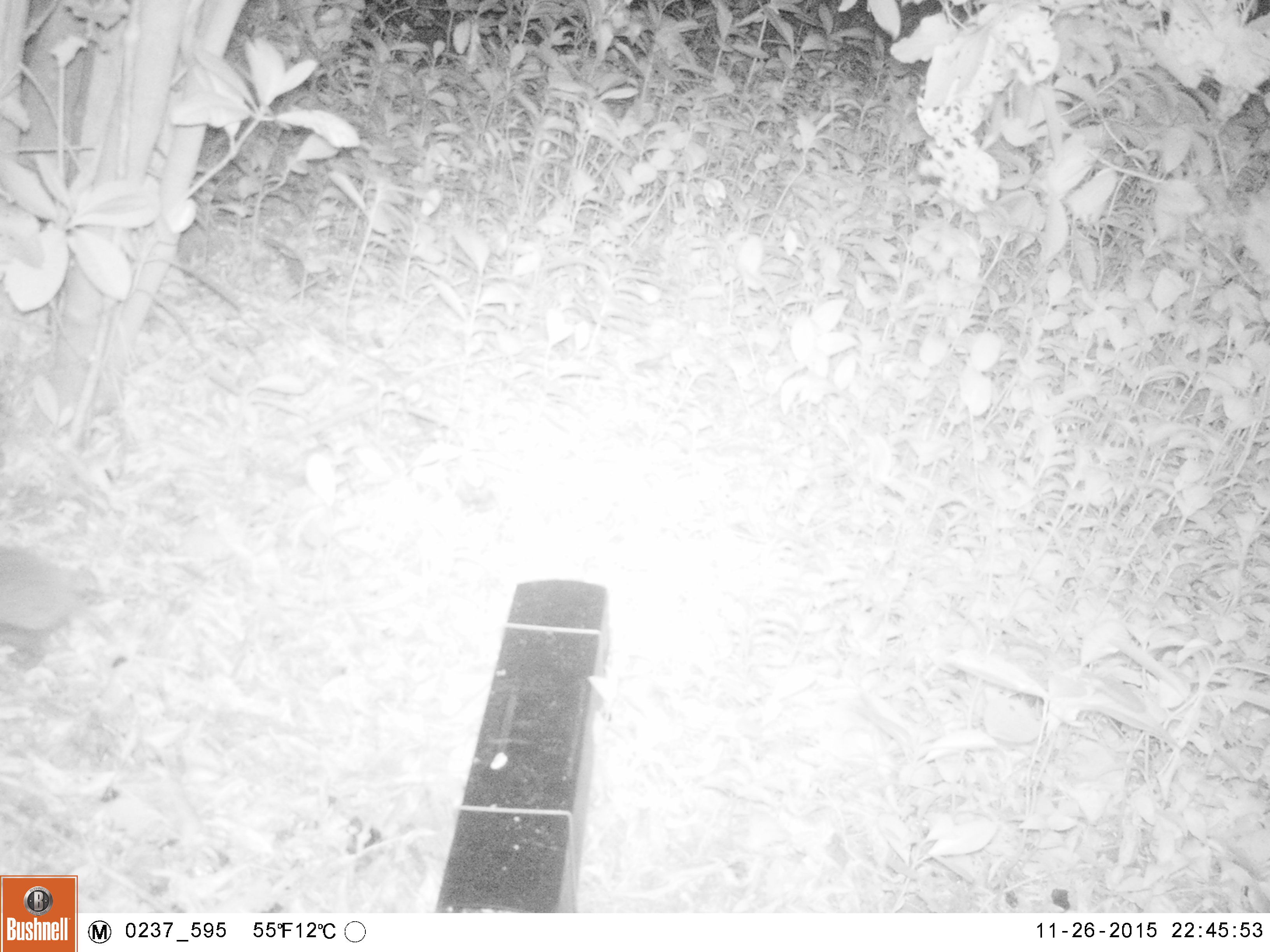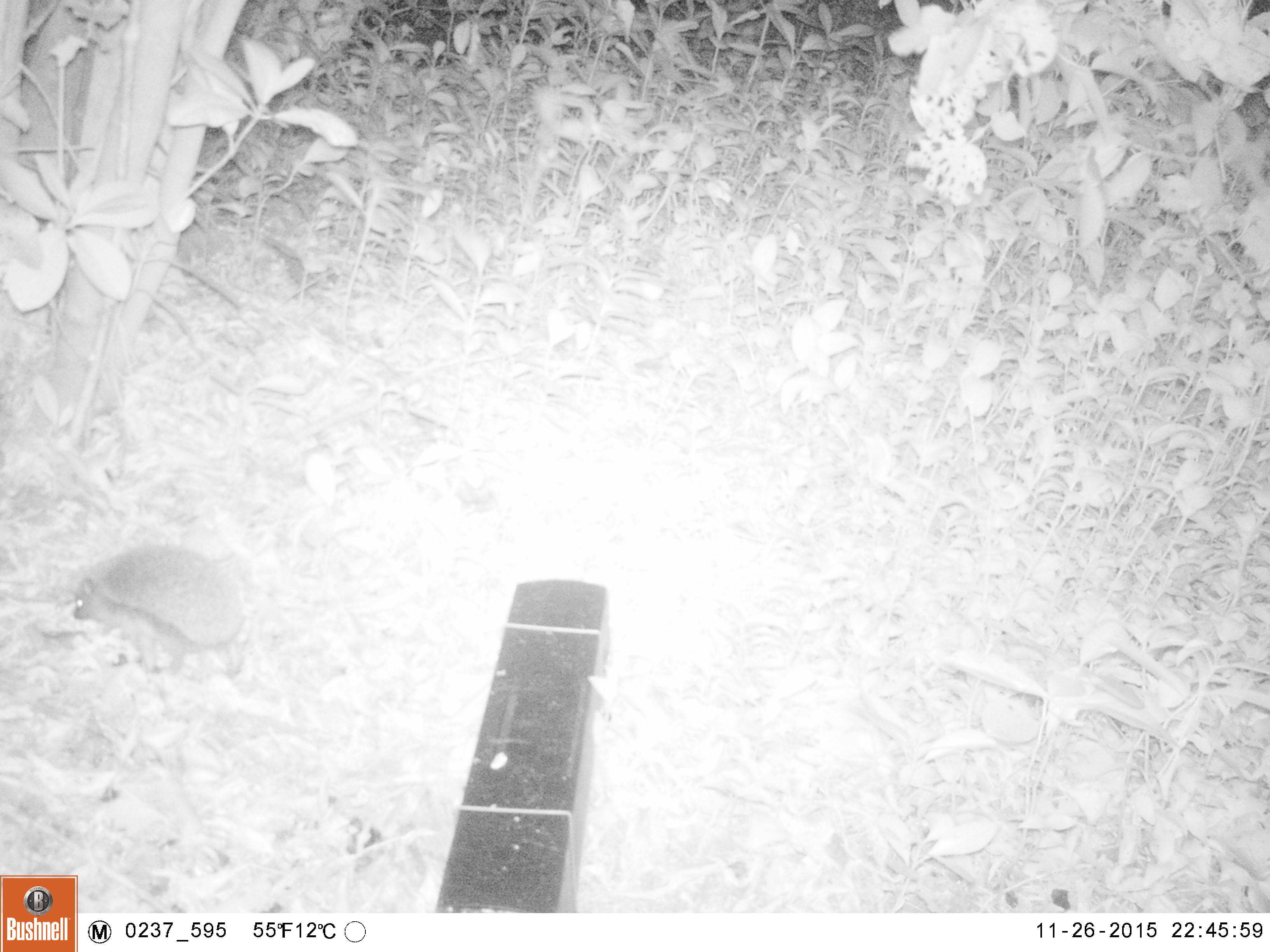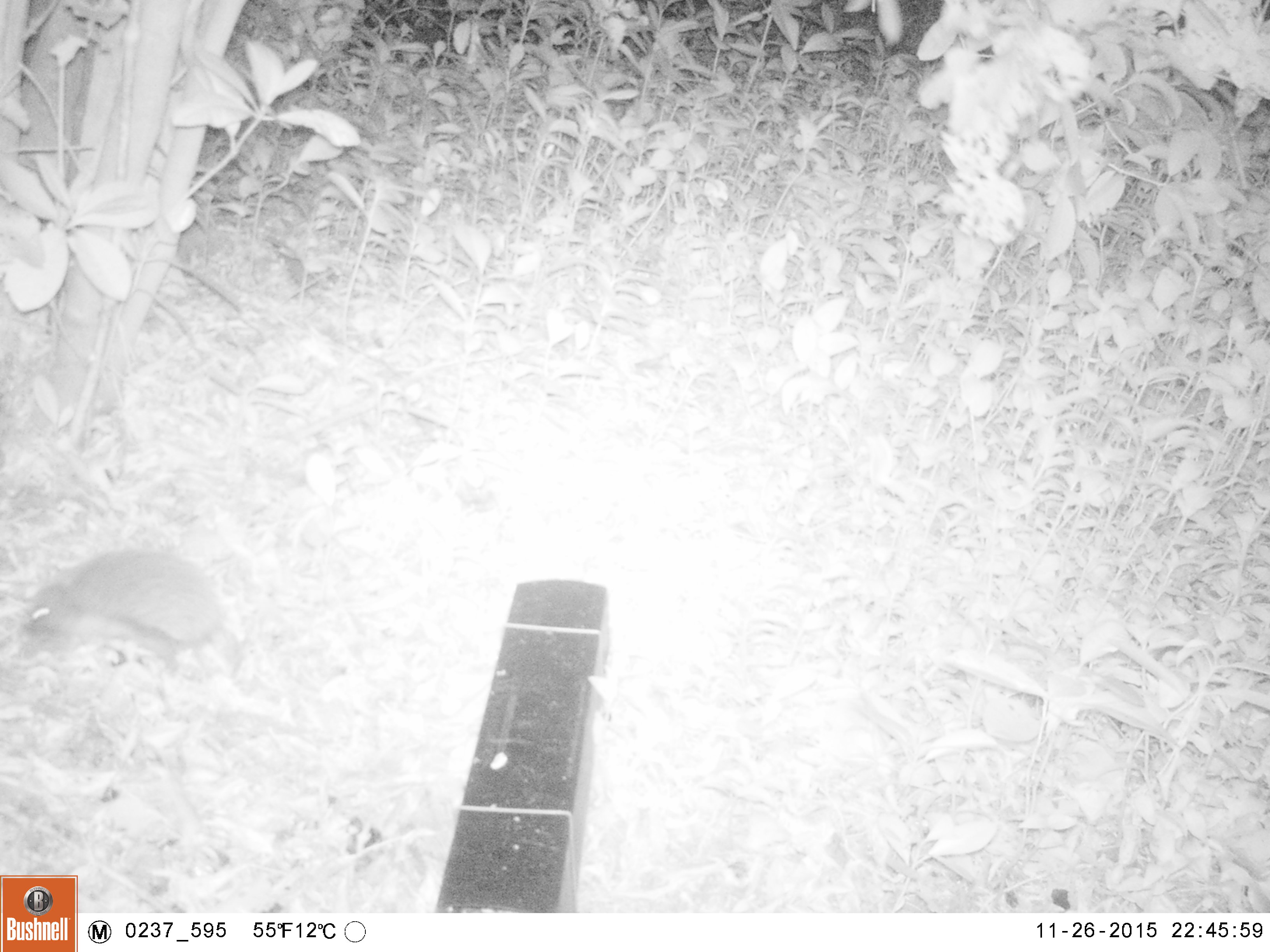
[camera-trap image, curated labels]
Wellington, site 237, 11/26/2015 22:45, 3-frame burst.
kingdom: Animalia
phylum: Chordata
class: Mammalia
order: Eulipotyphla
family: Erinaceidae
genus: Erinaceus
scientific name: Erinaceus europaeus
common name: hedgehog